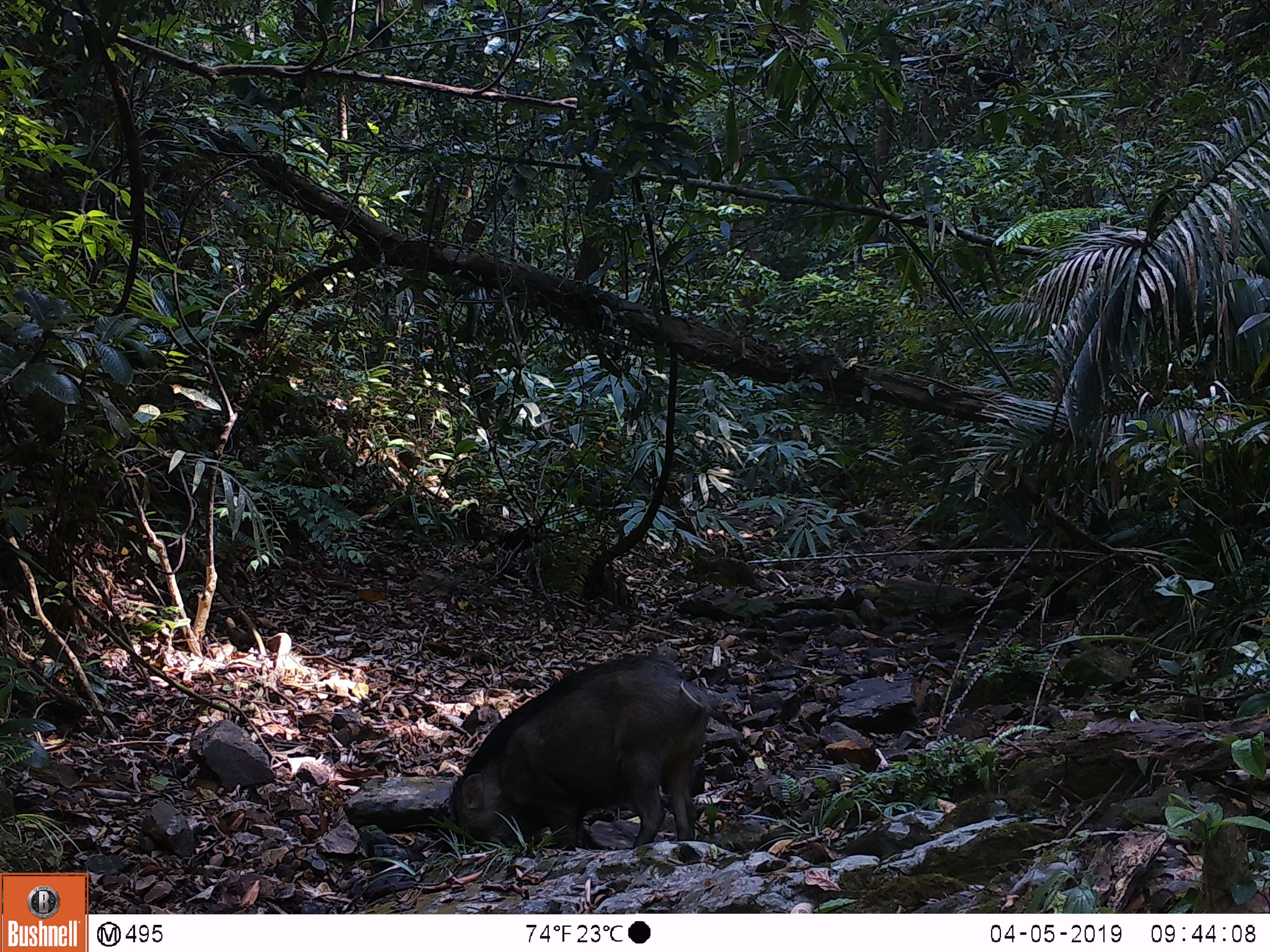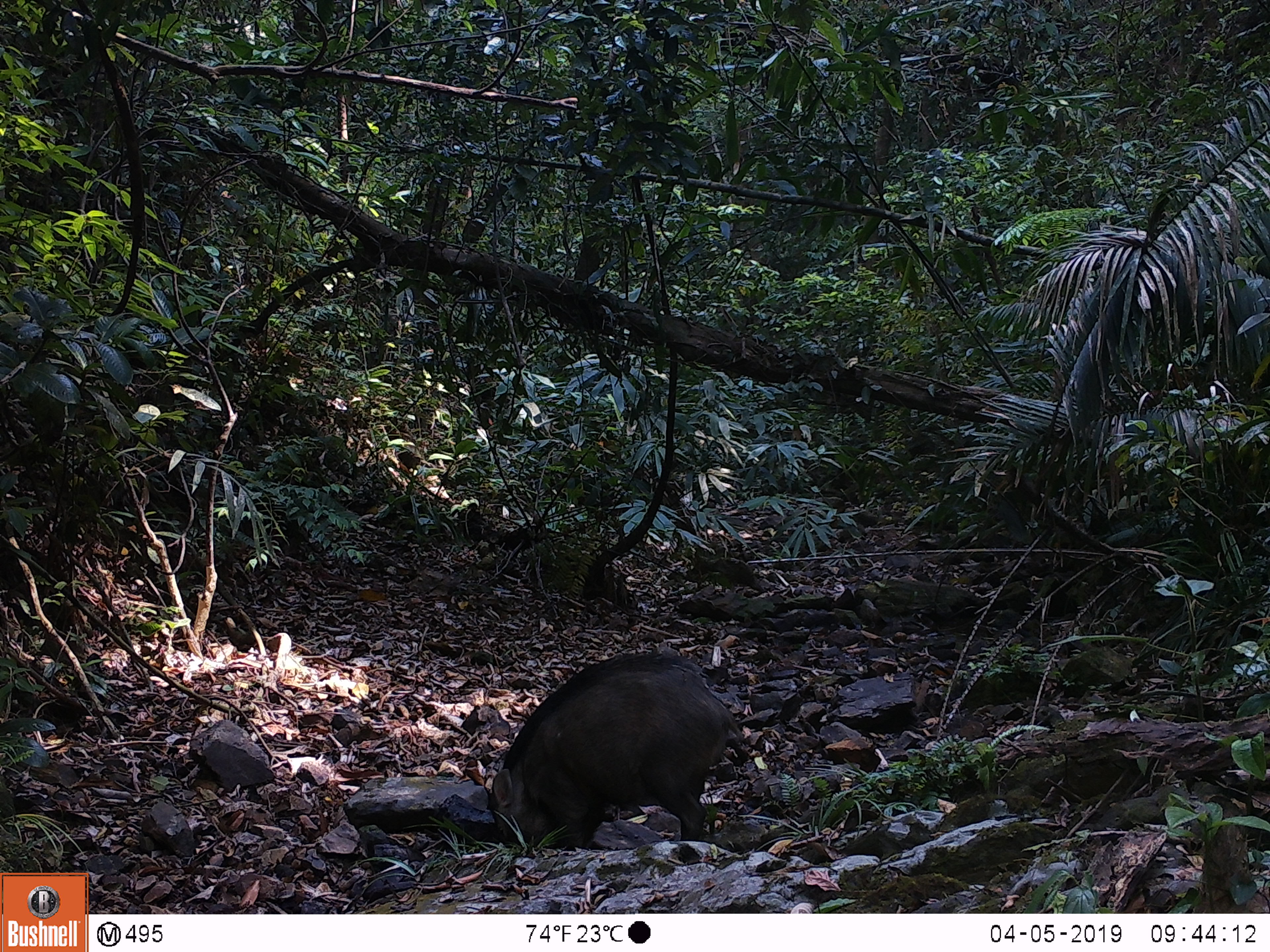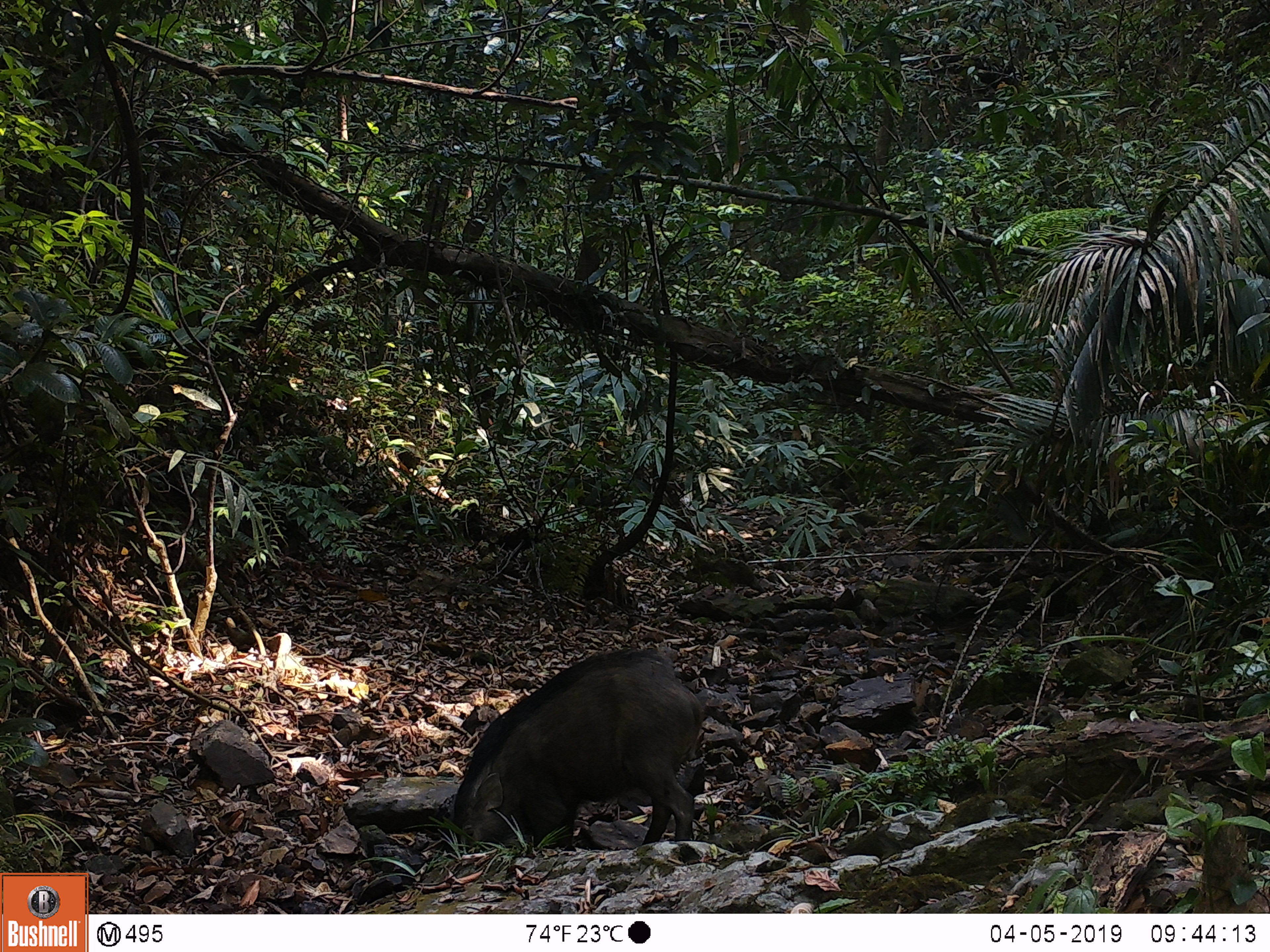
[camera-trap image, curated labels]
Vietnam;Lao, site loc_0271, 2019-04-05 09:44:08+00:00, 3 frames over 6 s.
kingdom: Animalia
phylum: Chordata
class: Mammalia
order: Artiodactyla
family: Suidae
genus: Sus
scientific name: Sus scrofa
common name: eurasian wild pig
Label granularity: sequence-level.